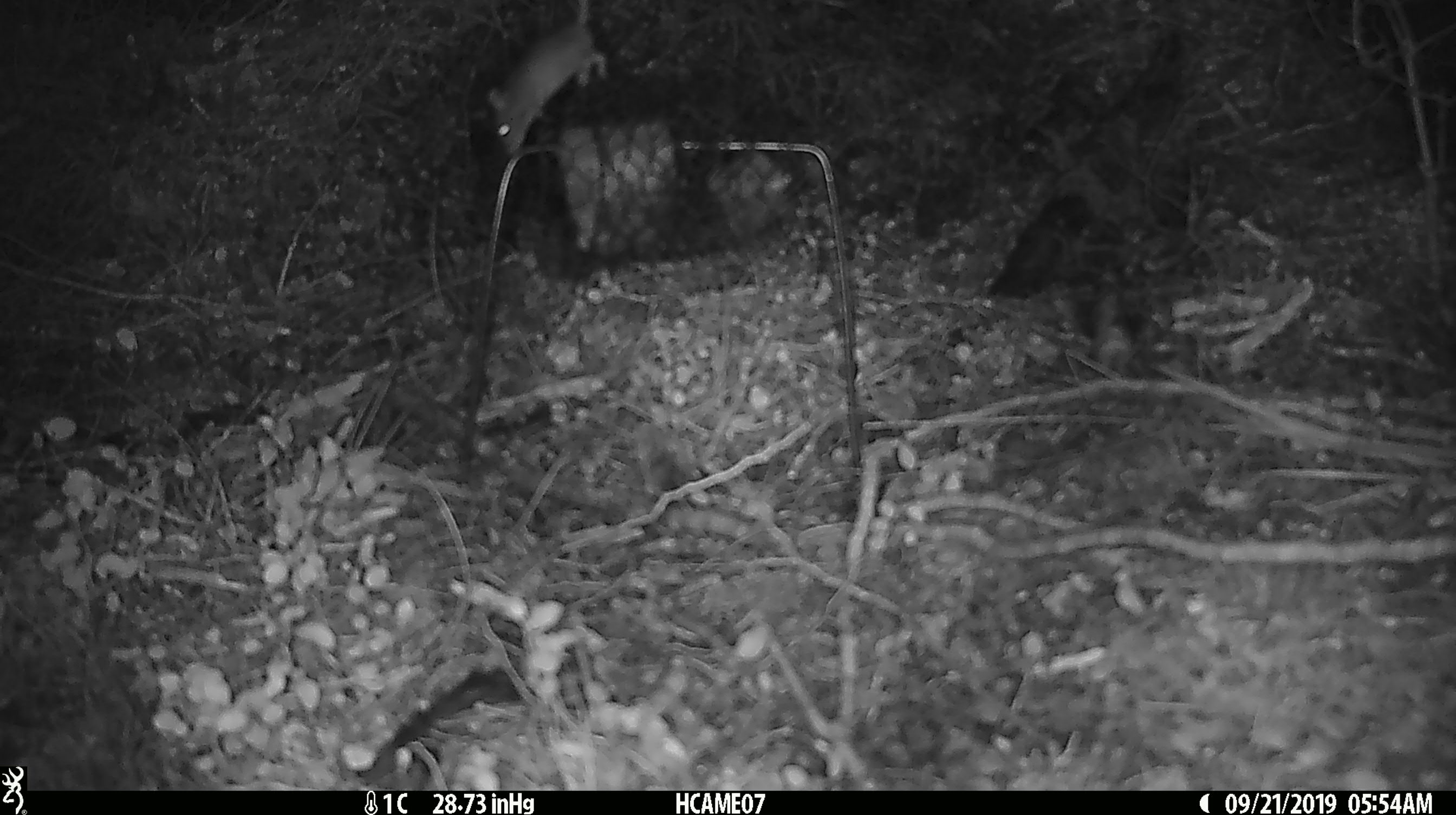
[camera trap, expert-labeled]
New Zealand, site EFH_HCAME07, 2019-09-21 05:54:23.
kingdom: Animalia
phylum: Chordata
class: Mammalia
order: Rodentia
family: Muridae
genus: Mus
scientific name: Mus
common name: mouse